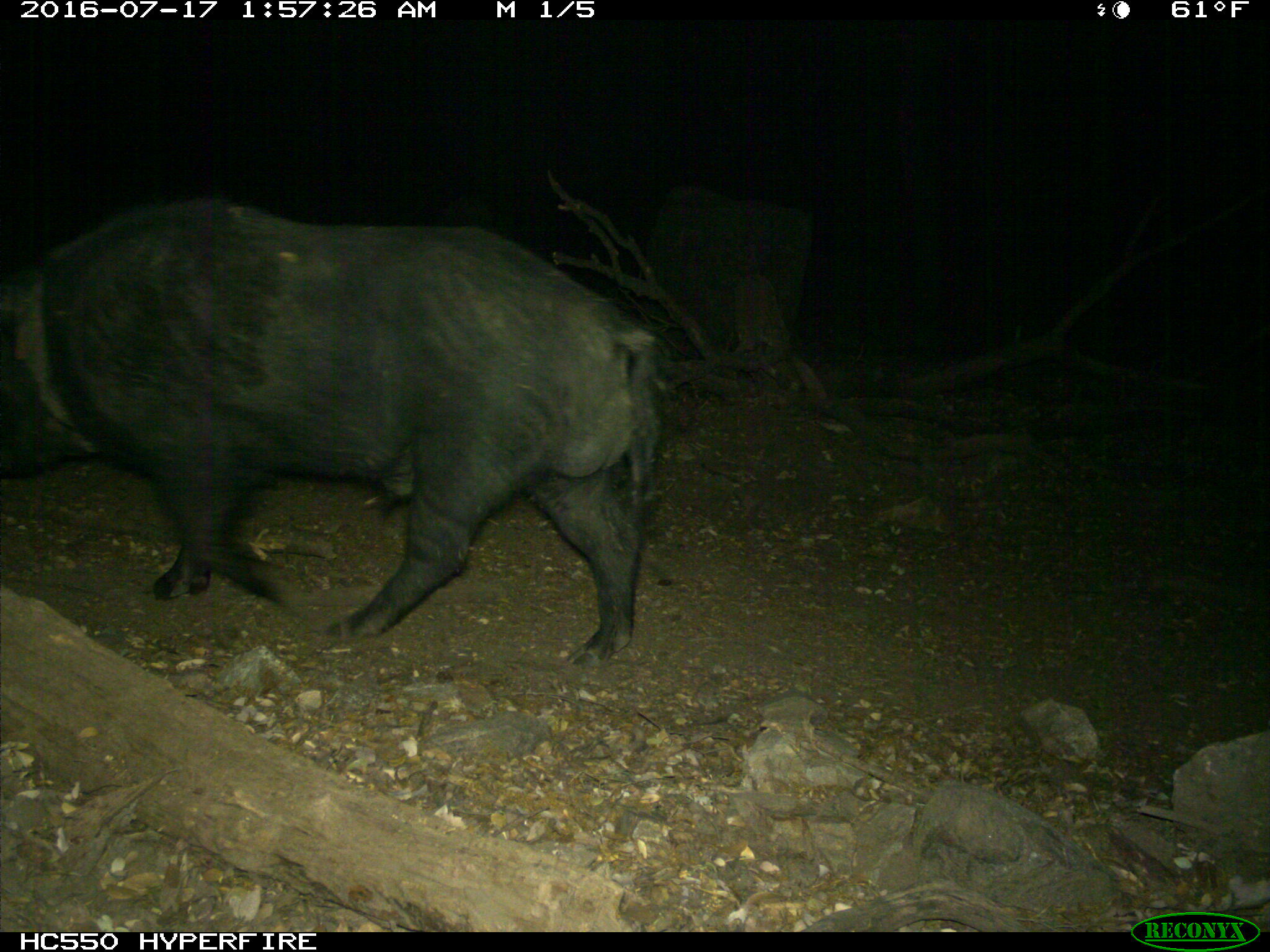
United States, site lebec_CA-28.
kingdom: Animalia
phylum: Chordata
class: Mammalia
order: Artiodactyla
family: Suidae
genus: Sus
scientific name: Sus scrofa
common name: wild boar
Sus scrofa (wild boar).